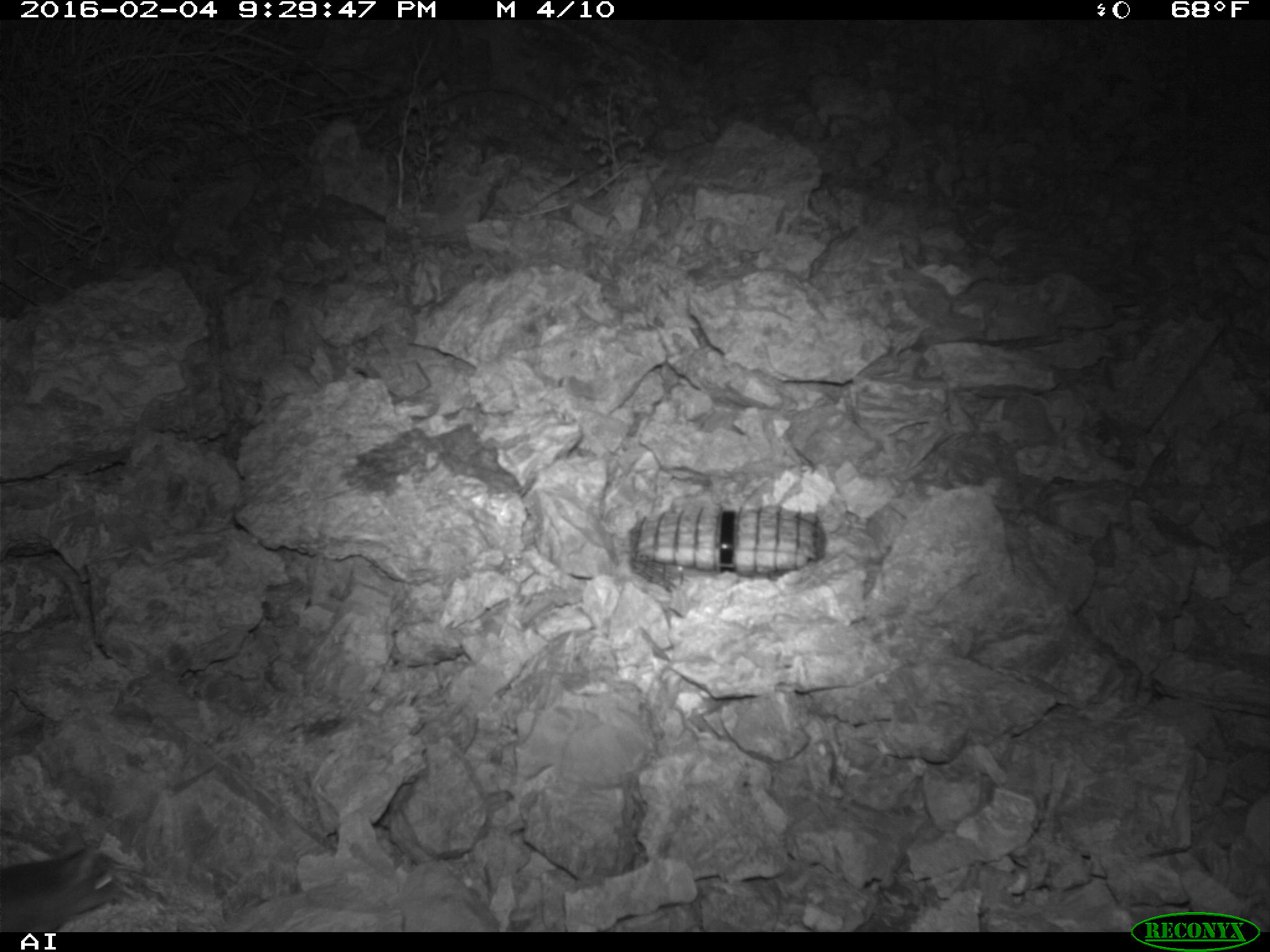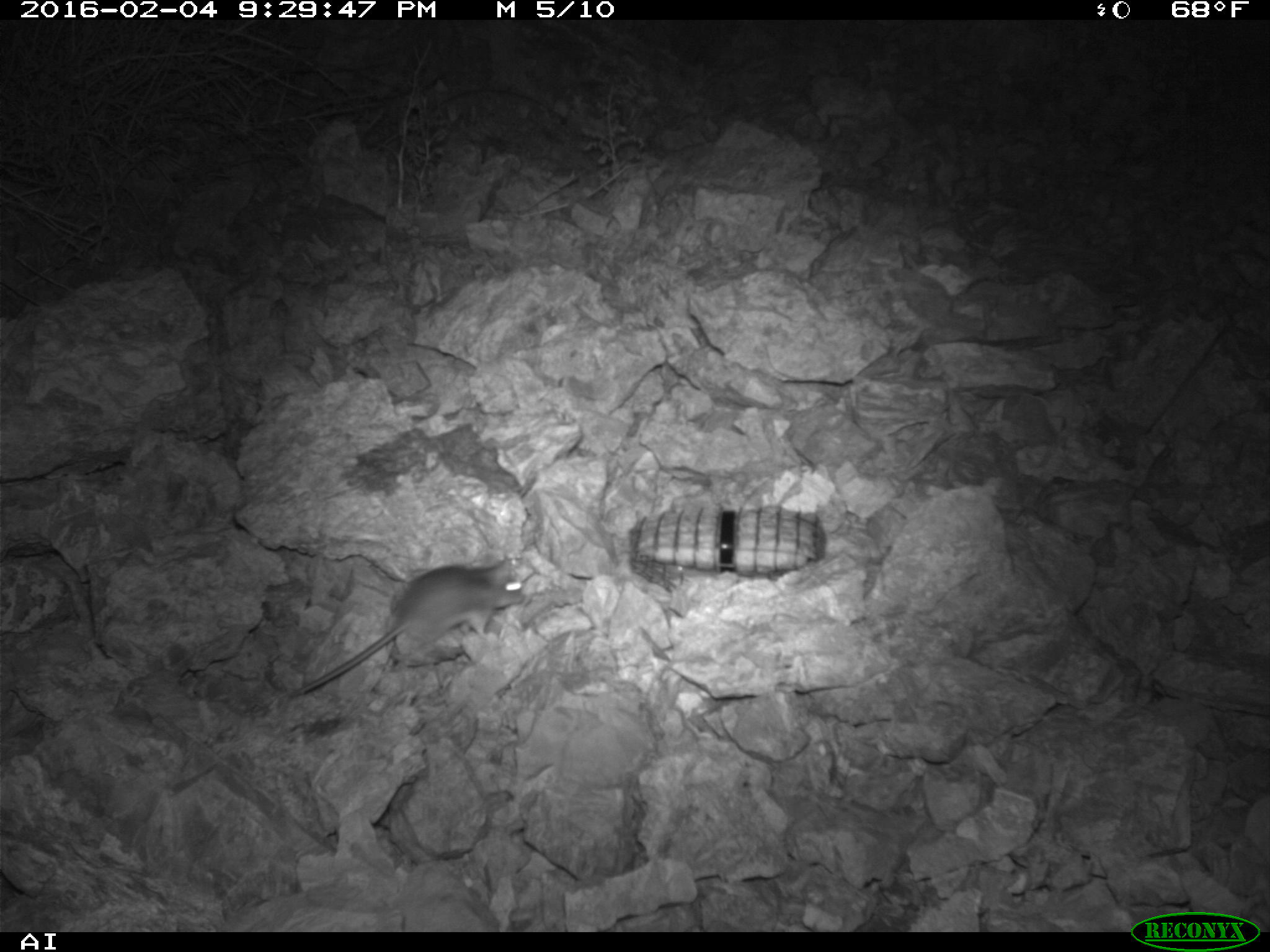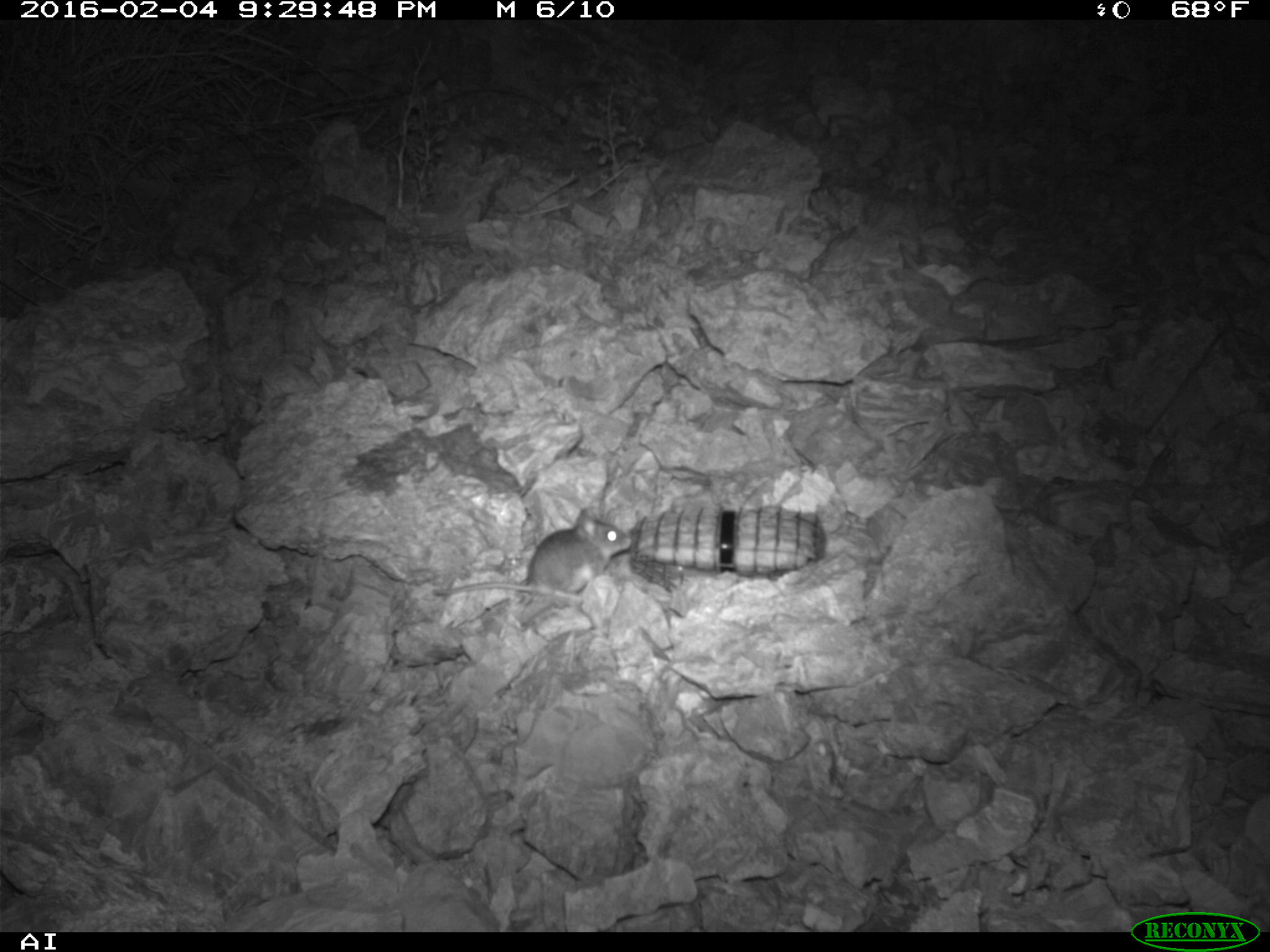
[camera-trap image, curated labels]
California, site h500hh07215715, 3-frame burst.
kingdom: Animalia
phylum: Chordata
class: Mammalia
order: Rodentia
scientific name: Rodentia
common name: rodent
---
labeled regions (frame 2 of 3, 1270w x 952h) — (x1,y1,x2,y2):
rodent: (287,557,525,697)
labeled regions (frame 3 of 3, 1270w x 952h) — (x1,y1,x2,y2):
rodent: (433,506,631,605)